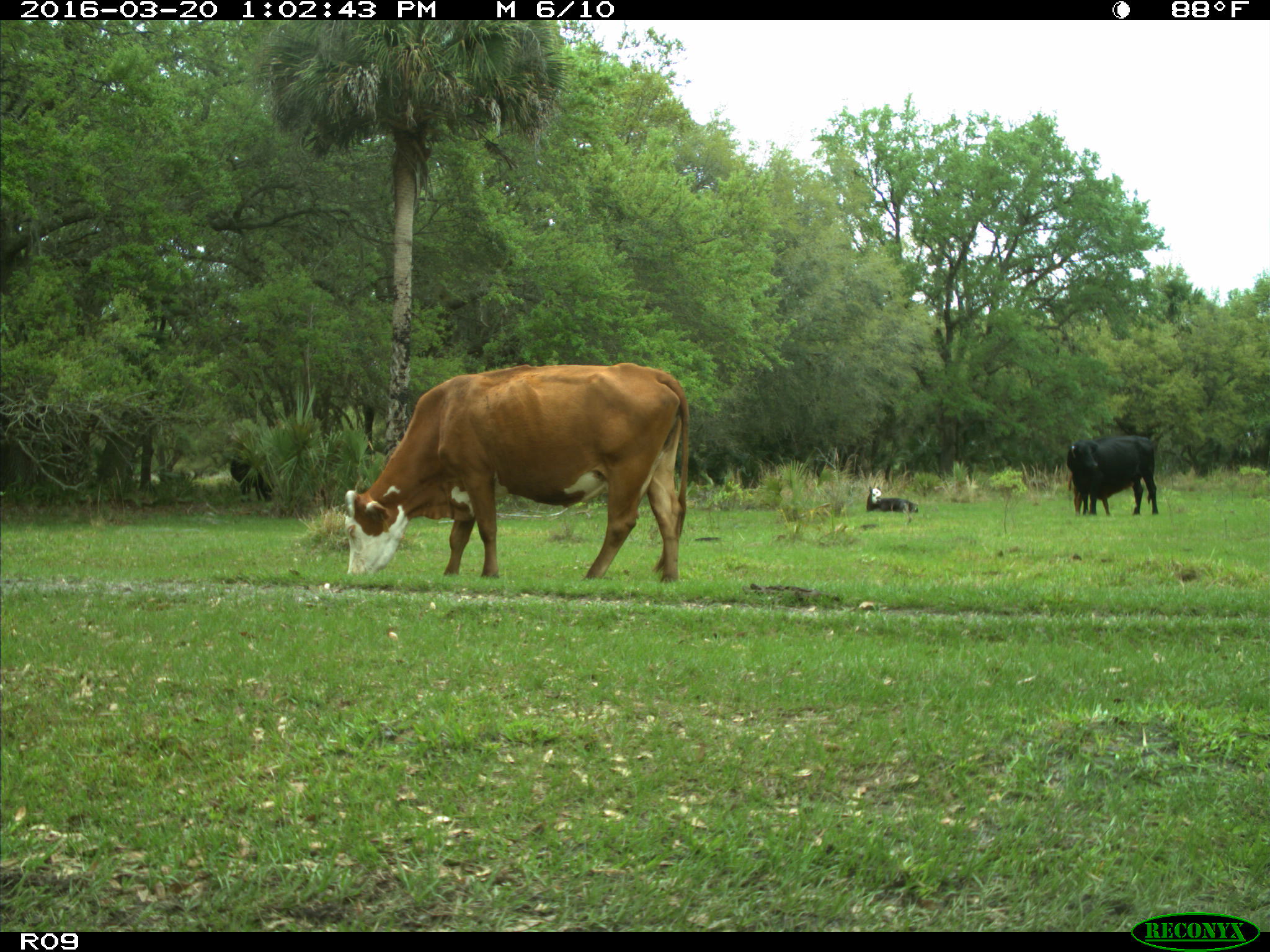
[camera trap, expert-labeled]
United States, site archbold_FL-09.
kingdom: Animalia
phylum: Chordata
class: Mammalia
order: Artiodactyla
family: Bovidae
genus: Bos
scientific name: Bos taurus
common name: domestic cow